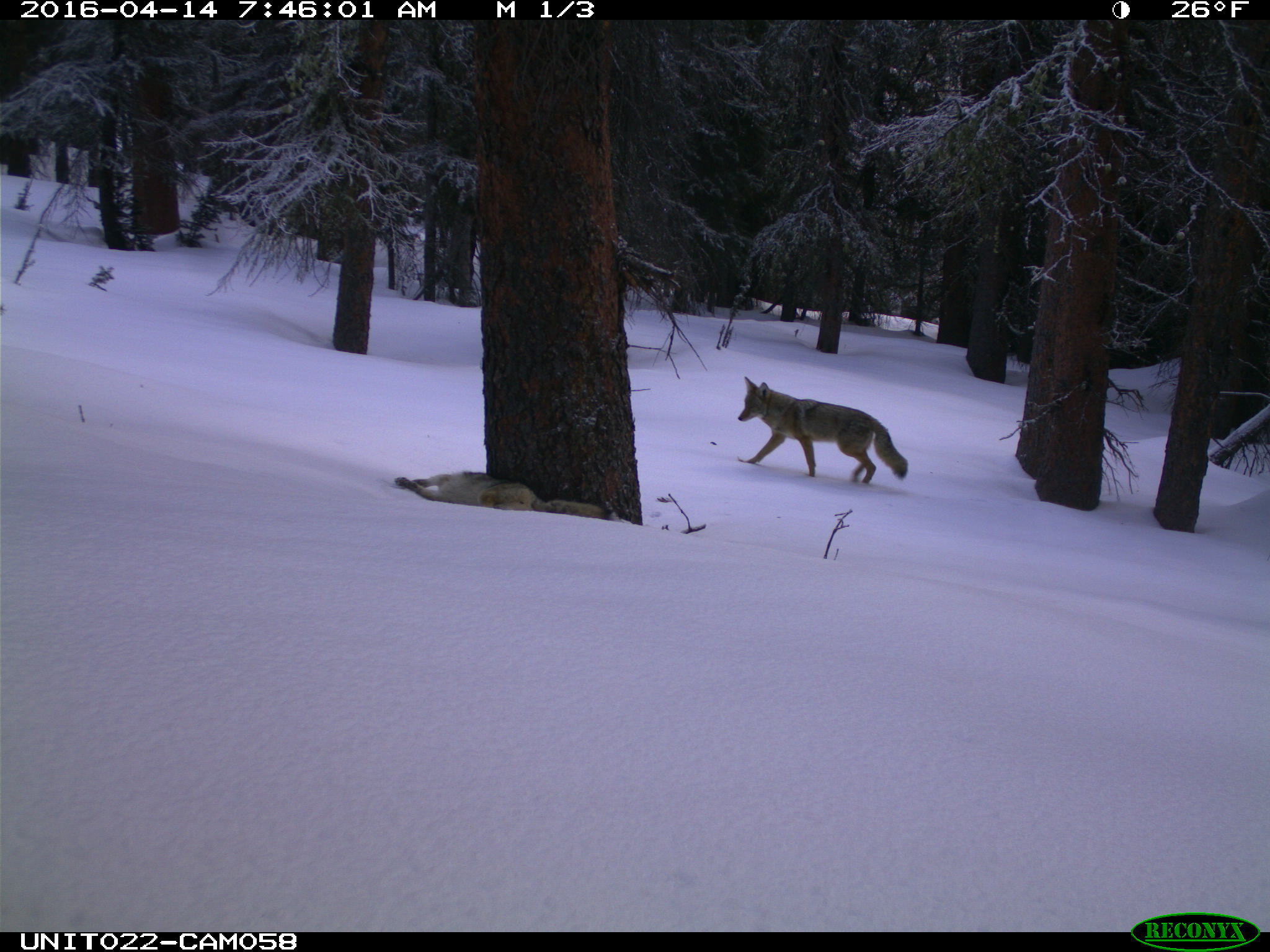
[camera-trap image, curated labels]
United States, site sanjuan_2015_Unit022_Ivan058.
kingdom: Animalia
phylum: Chordata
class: Mammalia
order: Carnivora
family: Canidae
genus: Canis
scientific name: Canis latrans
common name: coyote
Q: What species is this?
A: Canis latrans (coyote).